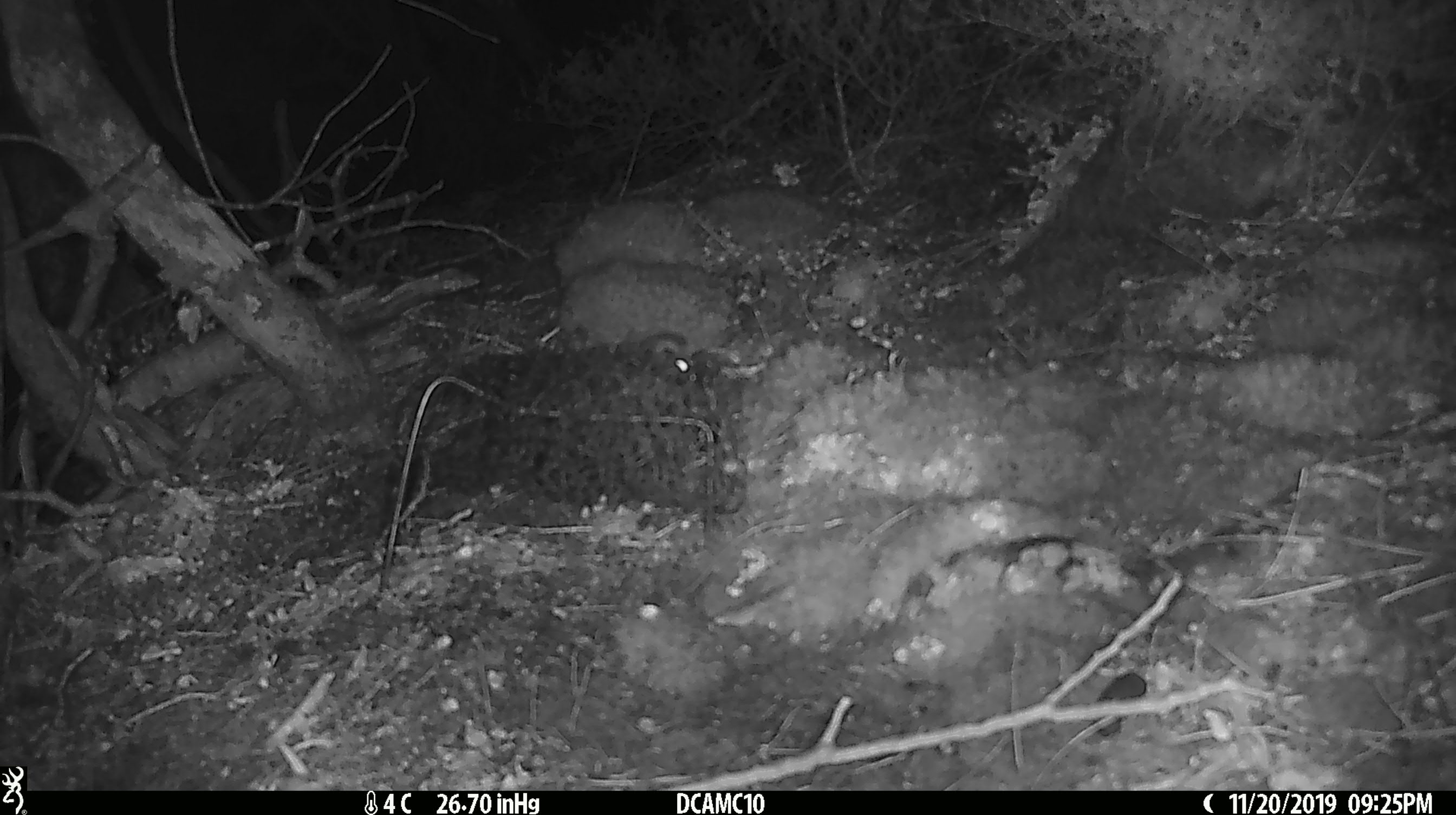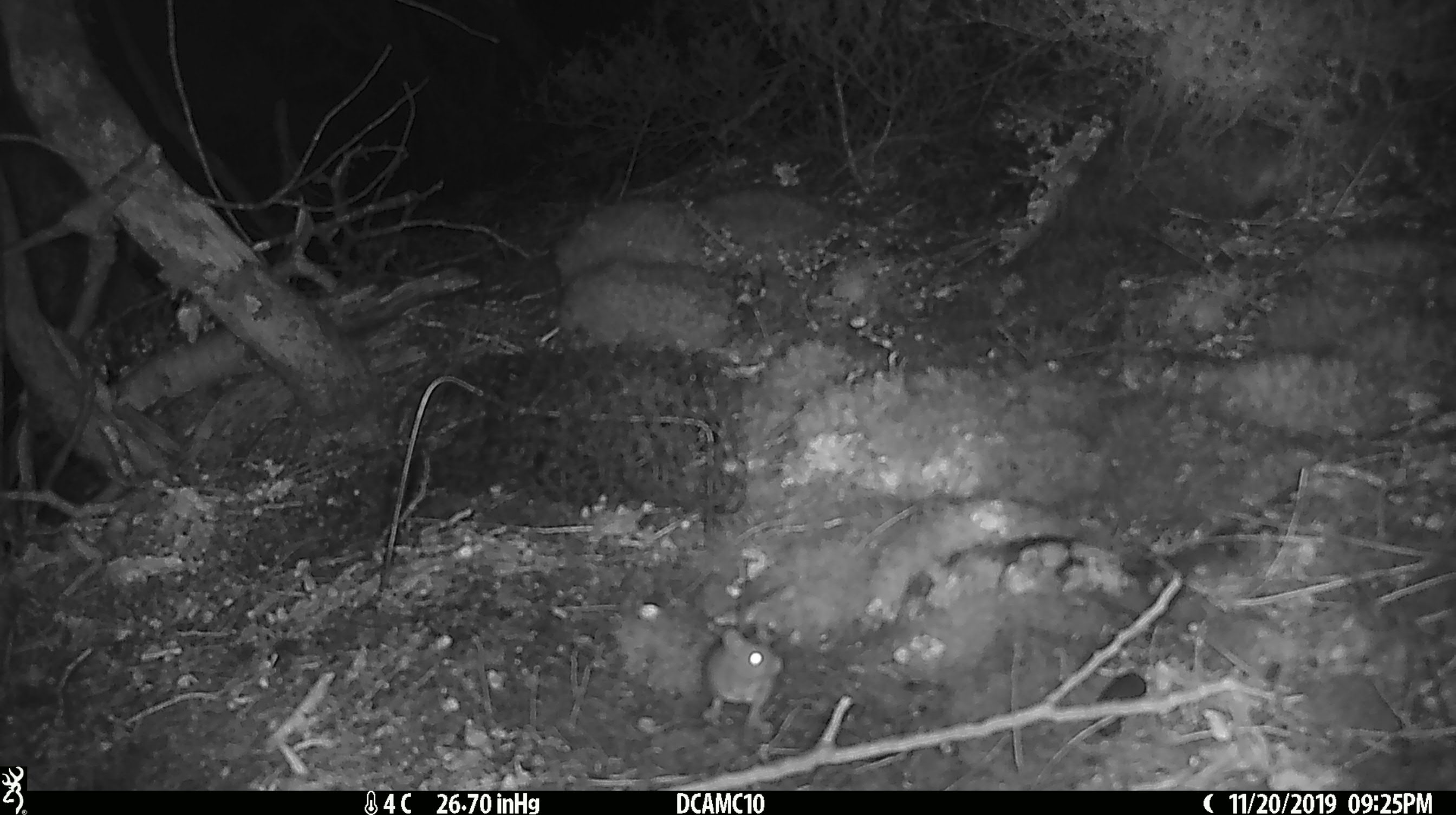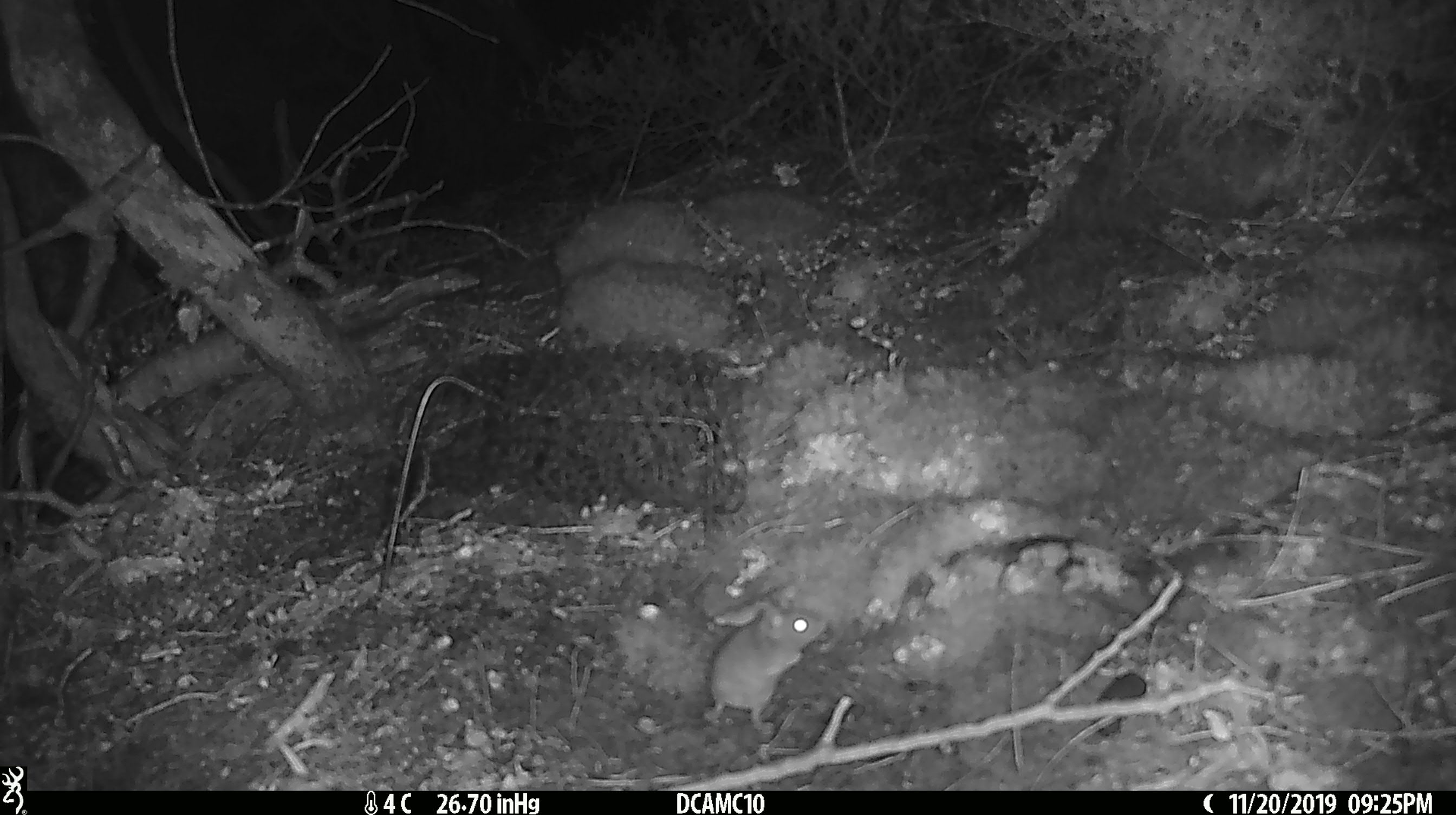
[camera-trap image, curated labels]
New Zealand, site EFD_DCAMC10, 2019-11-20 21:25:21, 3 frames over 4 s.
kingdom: Animalia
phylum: Chordata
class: Mammalia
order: Rodentia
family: Muridae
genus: Mus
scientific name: Mus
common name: mouse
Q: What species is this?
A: Mouse (Mus).